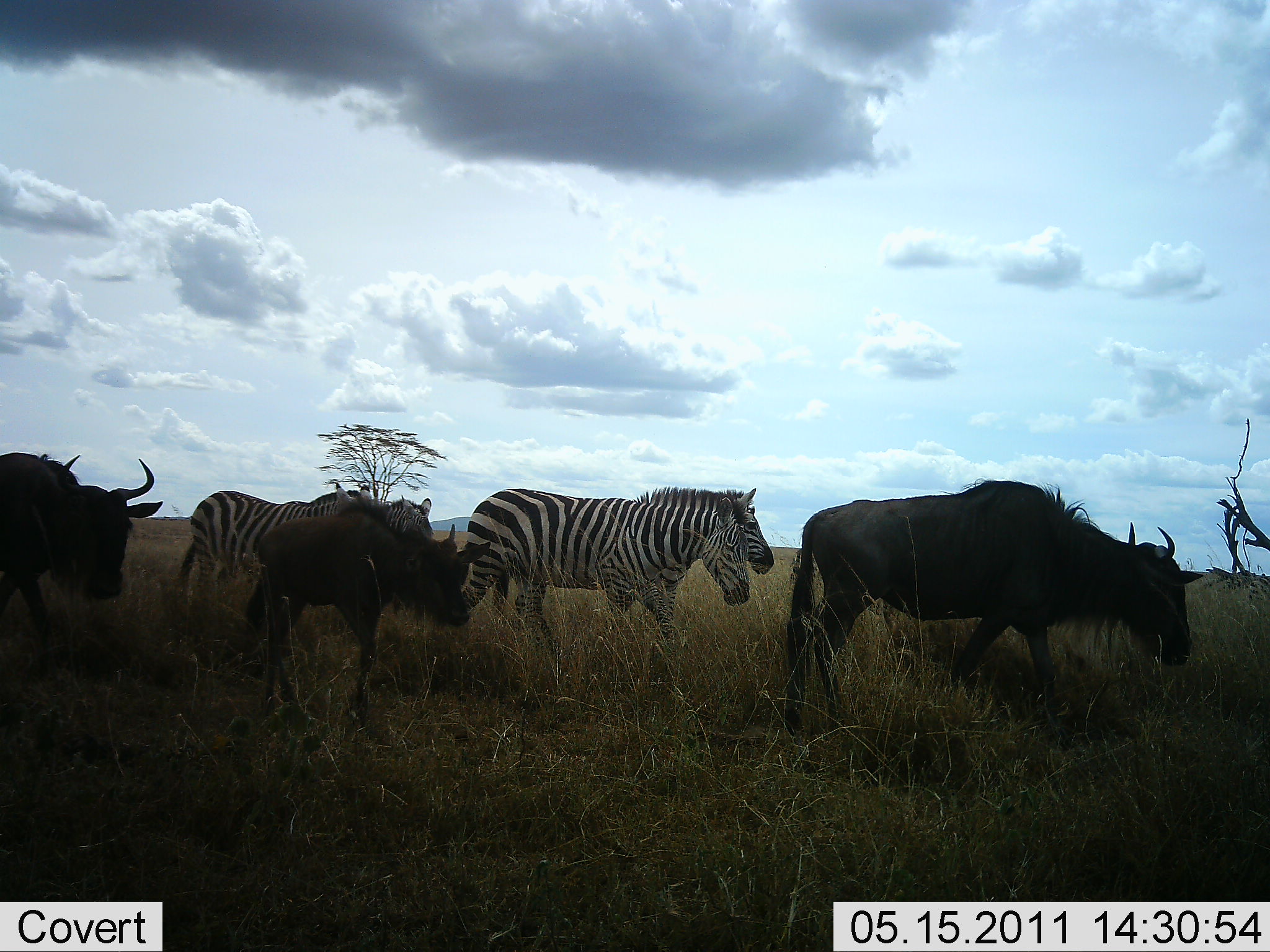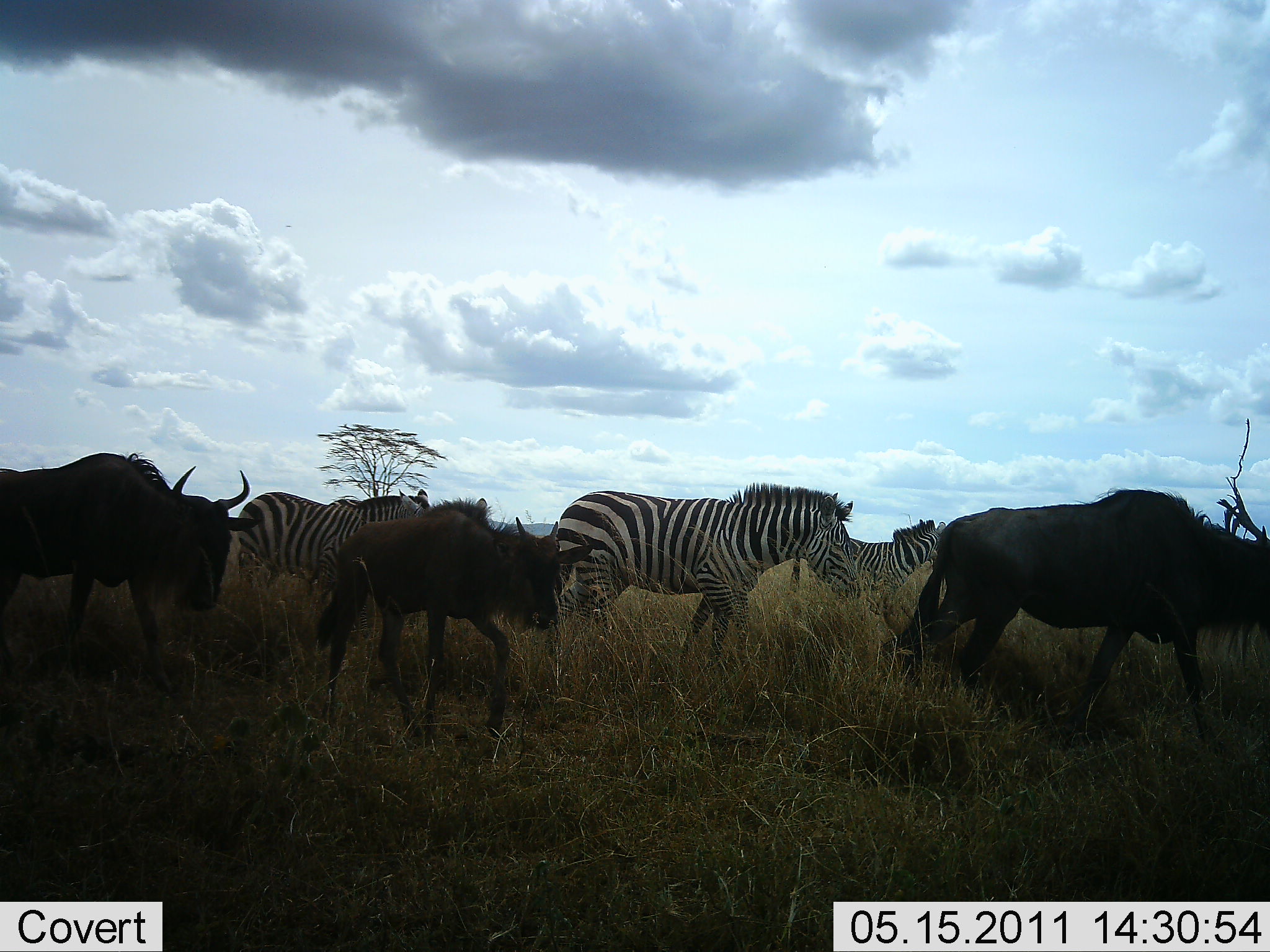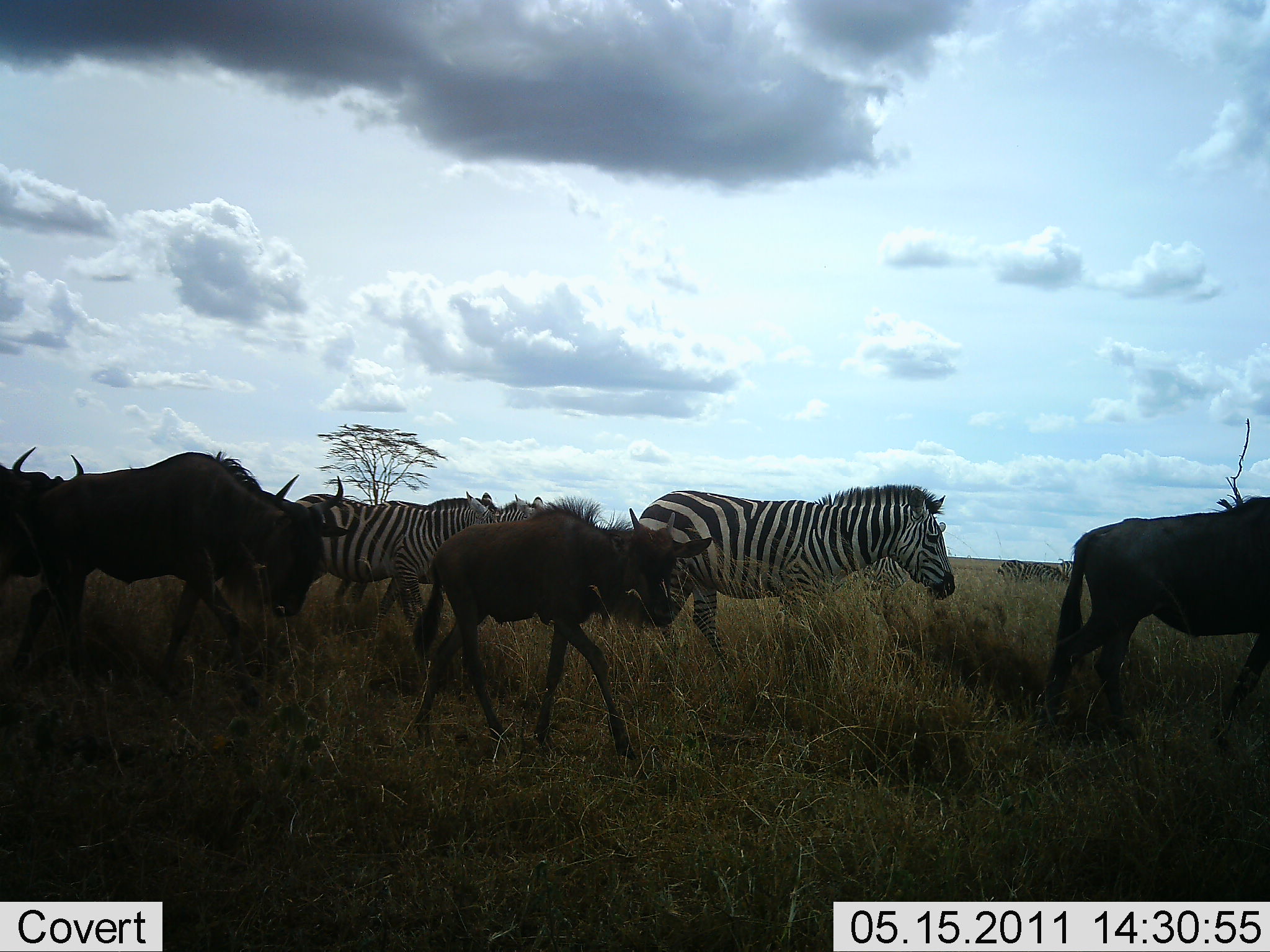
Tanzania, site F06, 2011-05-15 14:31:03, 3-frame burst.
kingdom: Animalia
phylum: Chordata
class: Mammalia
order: Artiodactyla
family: Bovidae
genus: Connochaetes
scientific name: Connochaetes taurinus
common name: blue wildebeest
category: wildebeest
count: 4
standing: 0%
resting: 0%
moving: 100%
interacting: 0%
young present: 82%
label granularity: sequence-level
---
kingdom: Animalia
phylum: Chordata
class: Mammalia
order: Perissodactyla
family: Equidae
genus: Equus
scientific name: Equus quagga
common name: plains zebra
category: zebra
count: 3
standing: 0%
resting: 0%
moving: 100%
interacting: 0%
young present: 0%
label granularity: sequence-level